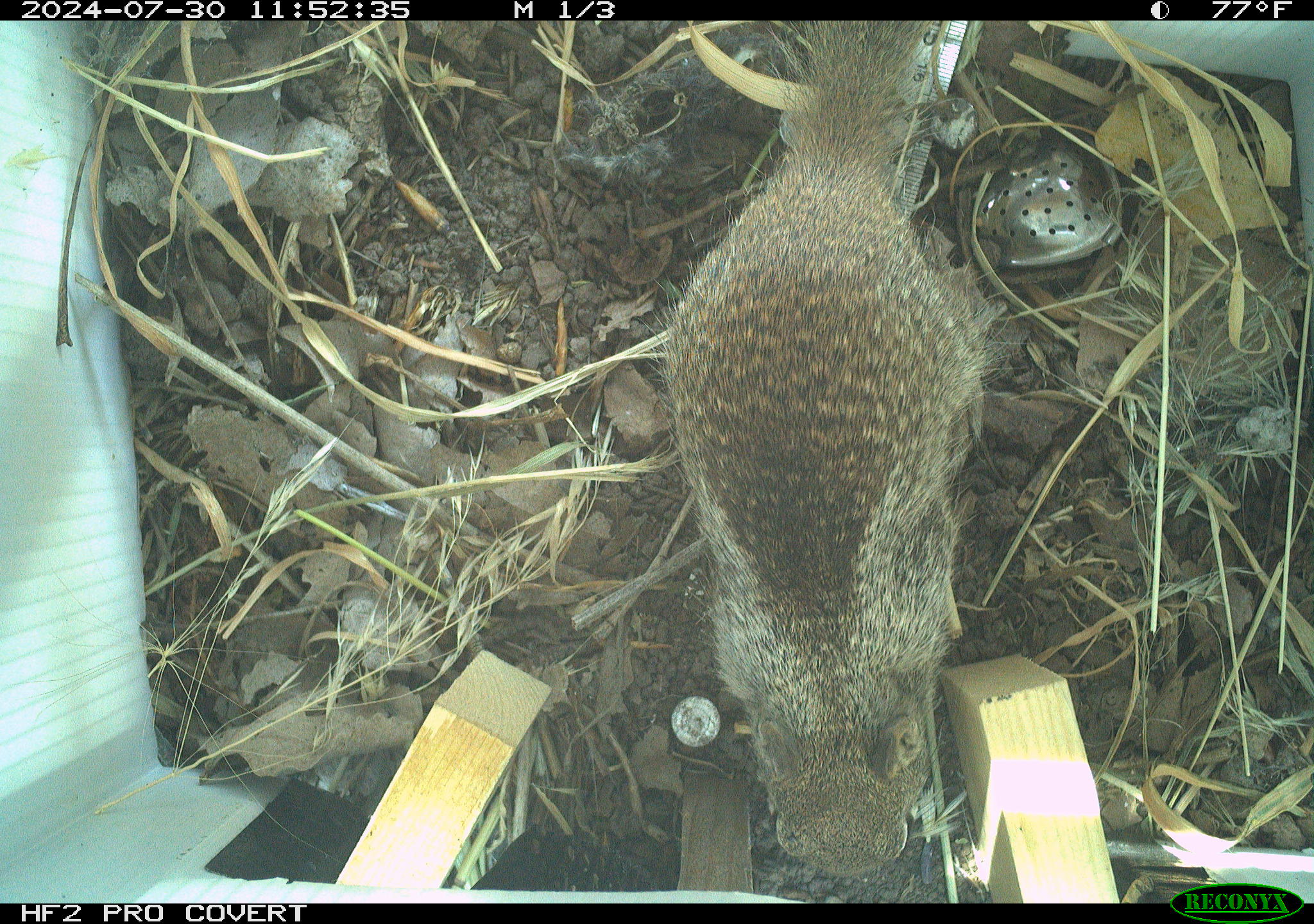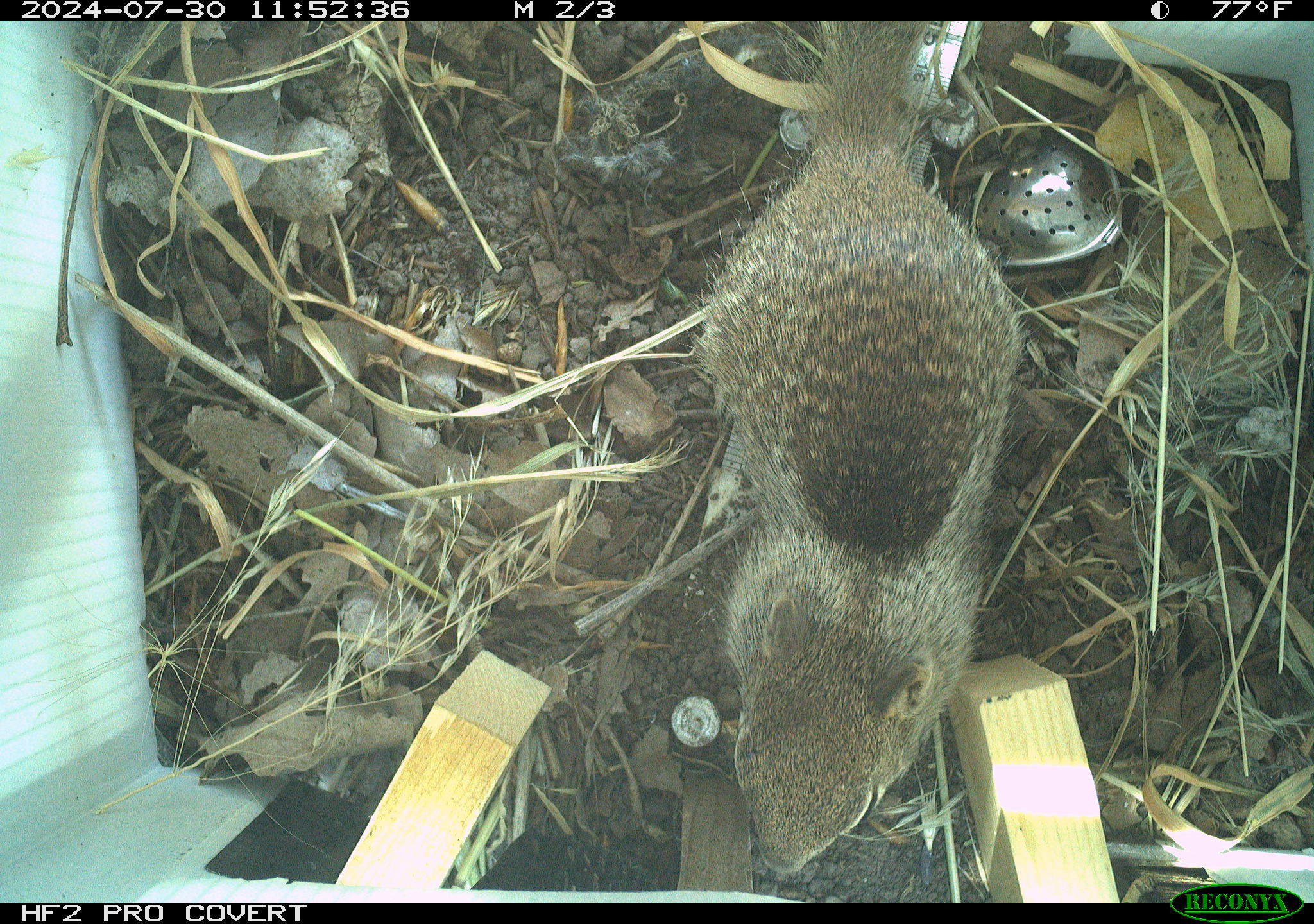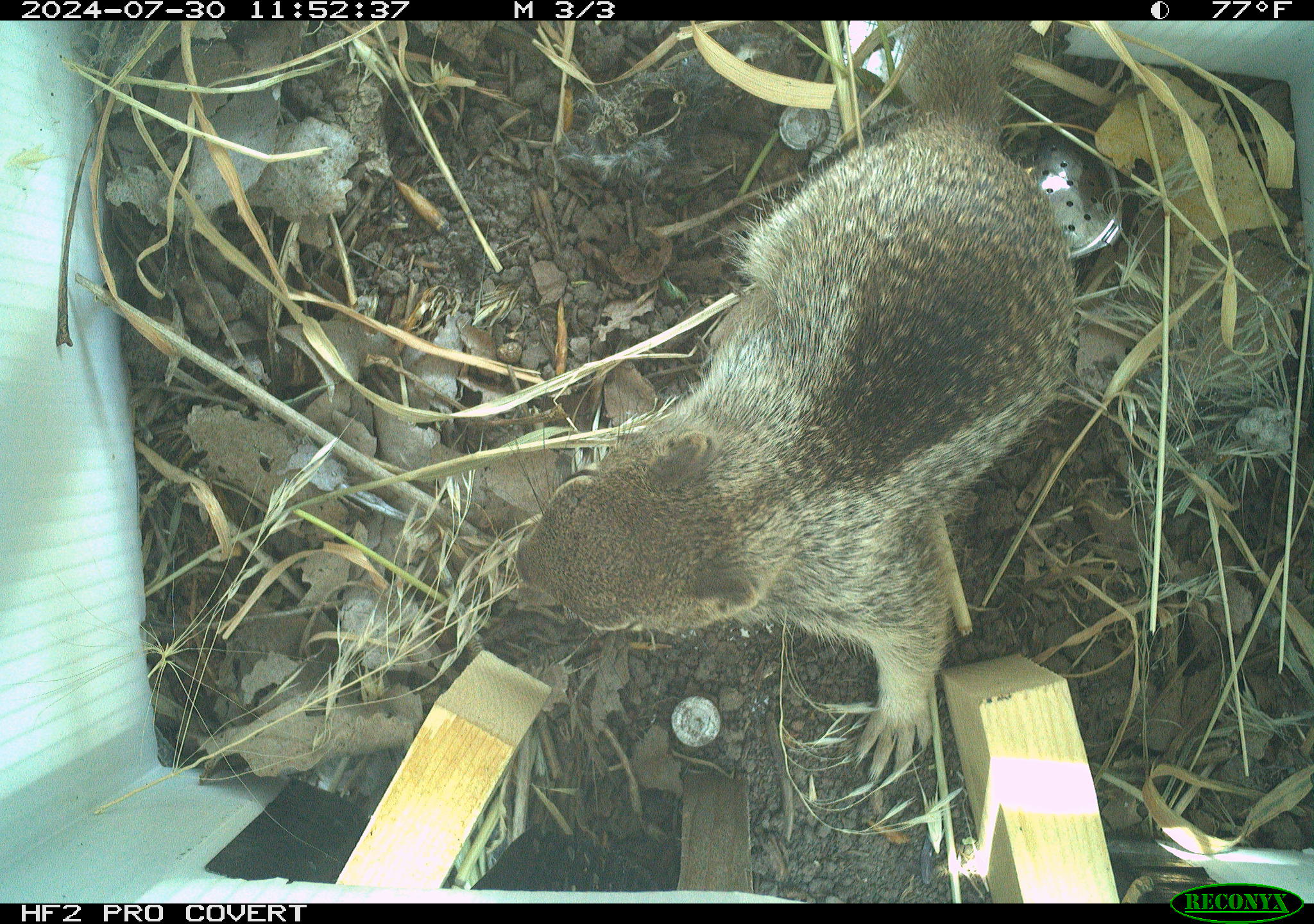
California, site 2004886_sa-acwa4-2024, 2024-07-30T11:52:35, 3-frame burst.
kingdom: Animalia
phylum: Chordata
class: Mammalia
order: Rodentia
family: Sciuridae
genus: Otospermophilus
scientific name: Otospermophilus beecheyi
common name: california ground squirrel